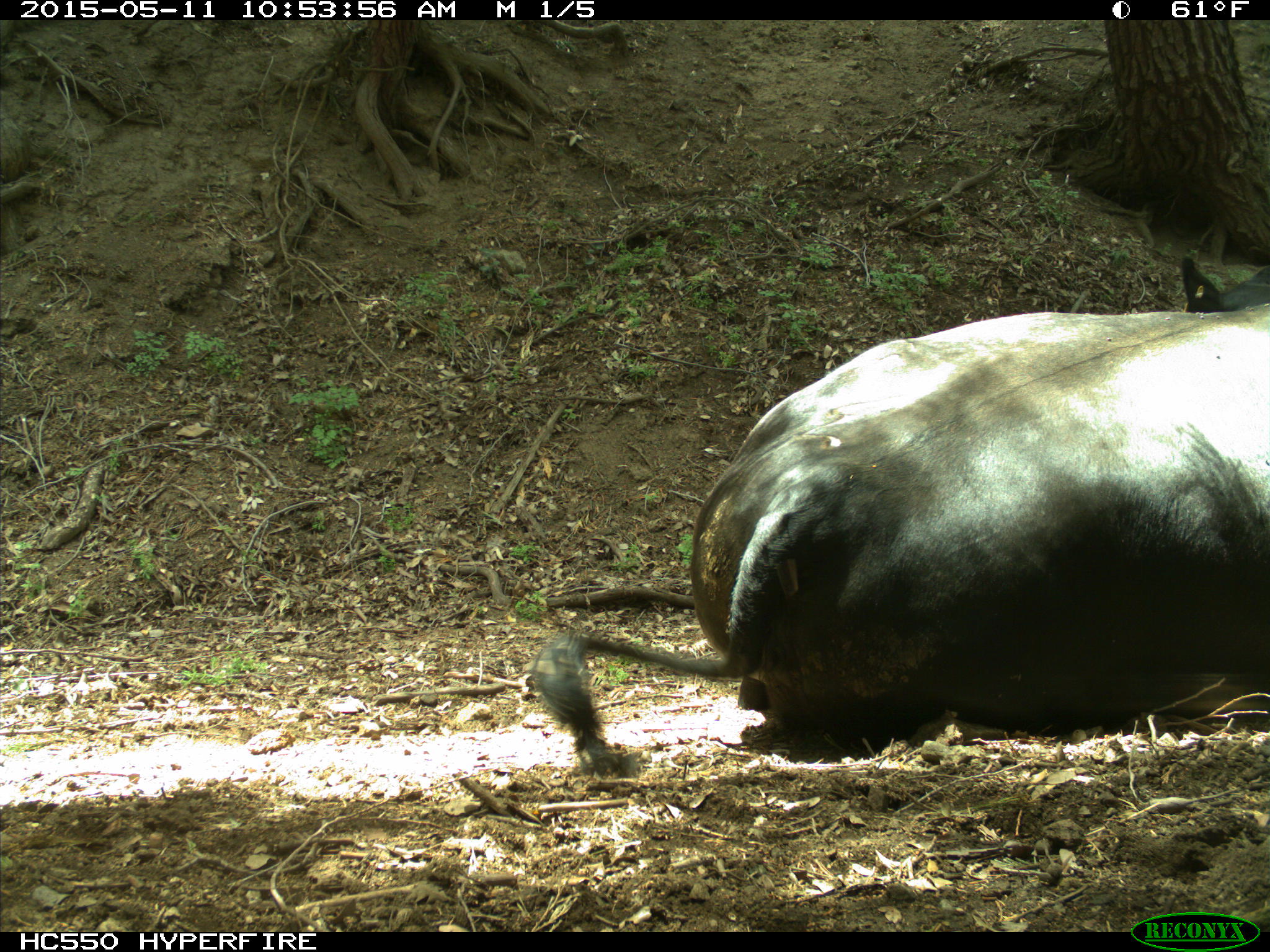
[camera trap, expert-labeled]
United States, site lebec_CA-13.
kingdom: Animalia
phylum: Chordata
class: Mammalia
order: Artiodactyla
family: Bovidae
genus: Bos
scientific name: Bos taurus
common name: domestic cow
Bos taurus (domestic cow).